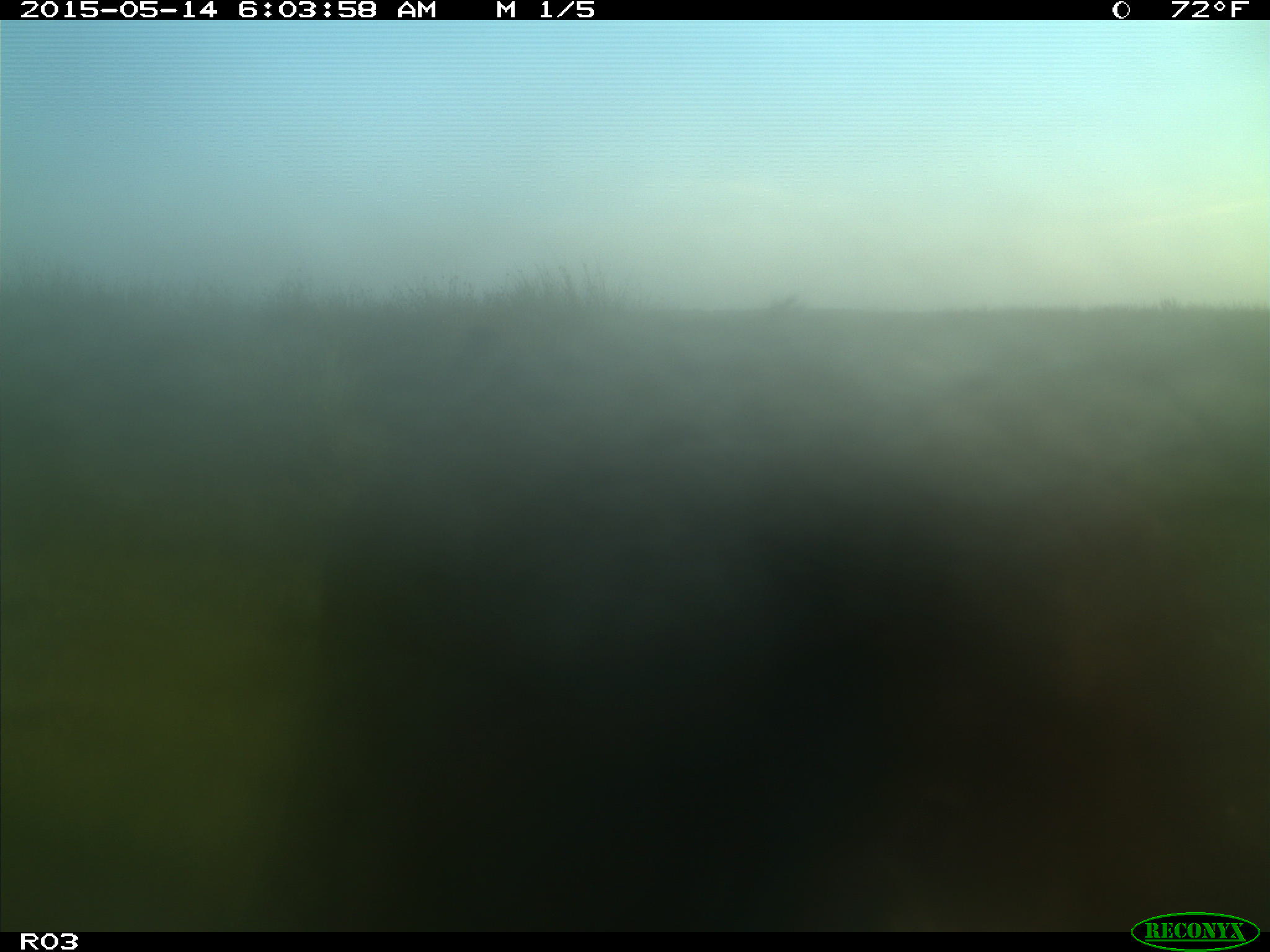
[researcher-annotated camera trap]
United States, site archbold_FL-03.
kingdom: Animalia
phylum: Chordata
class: Mammalia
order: Artiodactyla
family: Bovidae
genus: Bos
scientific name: Bos taurus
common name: domestic cow